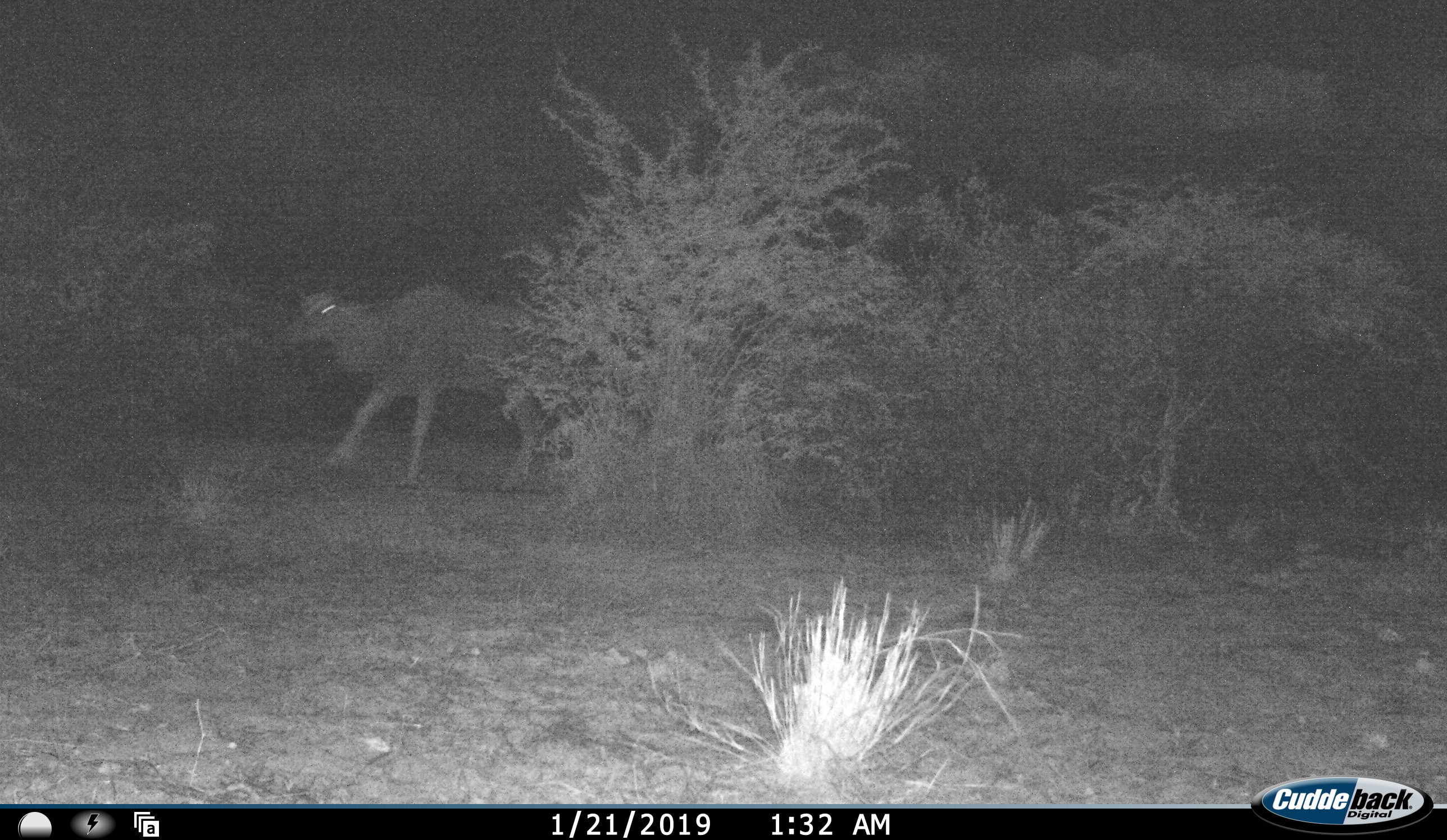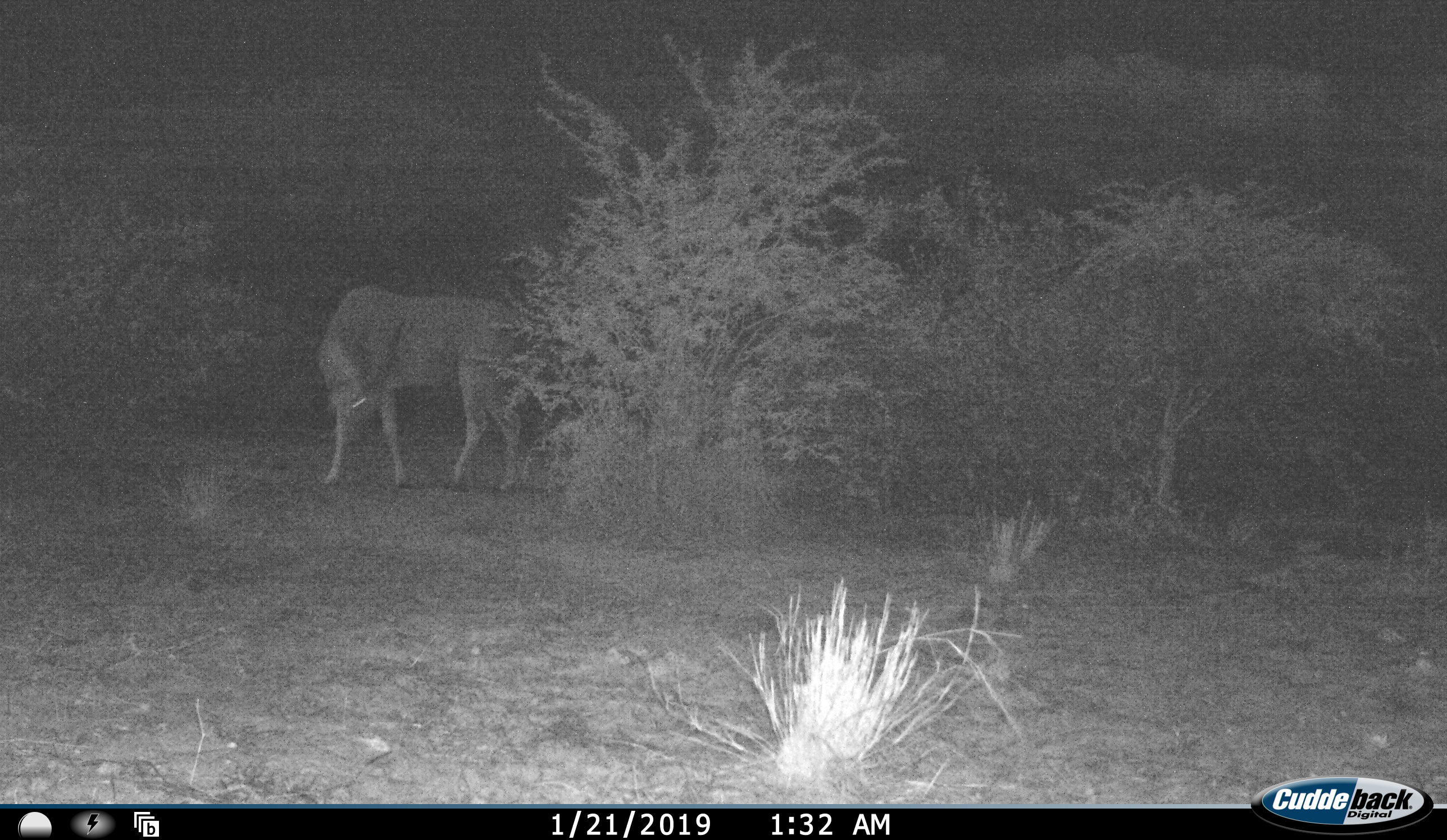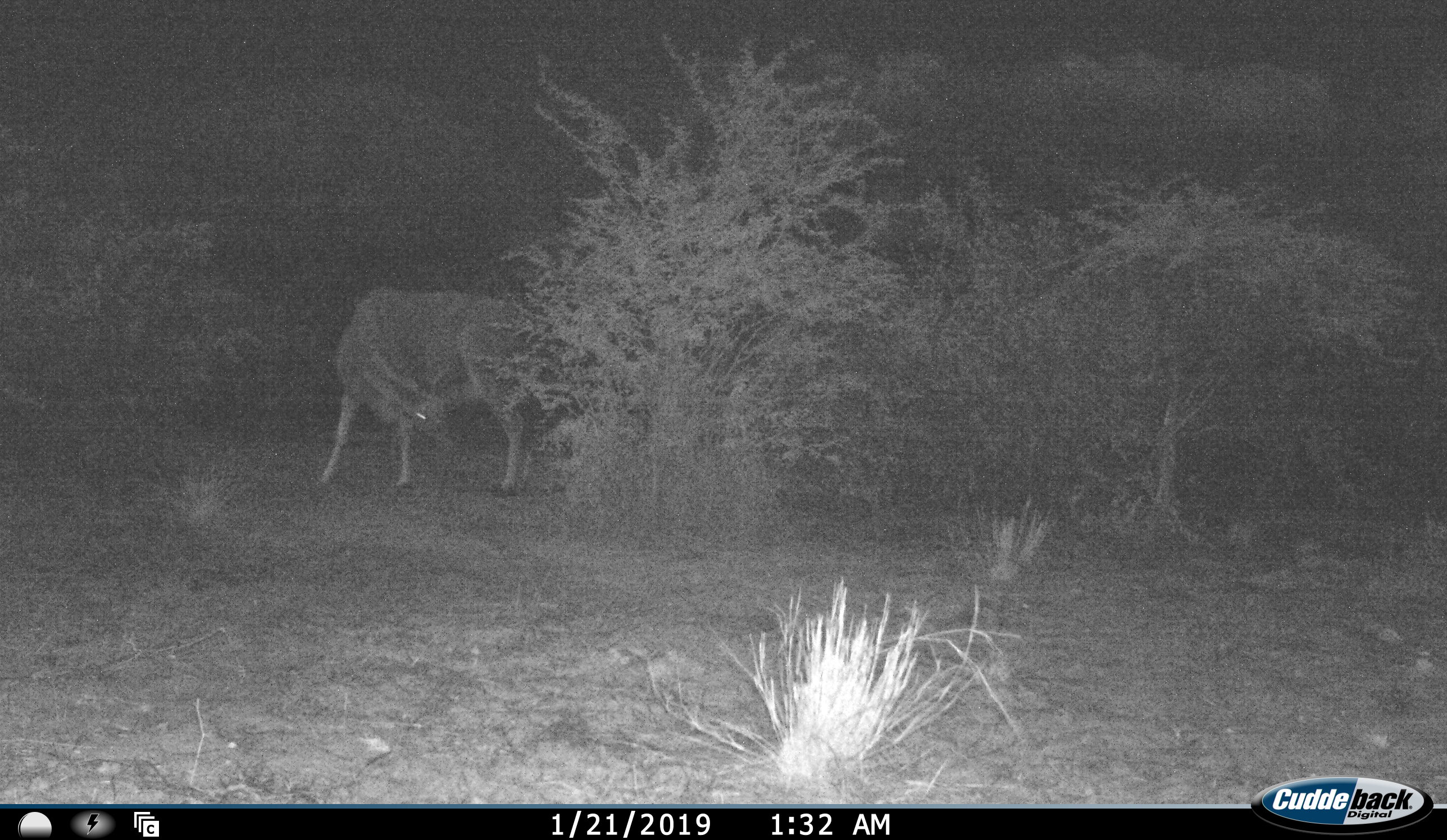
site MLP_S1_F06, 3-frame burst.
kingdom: Animalia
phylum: Chordata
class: Mammalia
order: Artiodactyla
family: Bovidae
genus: Tragelaphus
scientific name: Tragelaphus oryx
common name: eland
Eland (Tragelaphus oryx), count 1. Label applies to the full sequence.